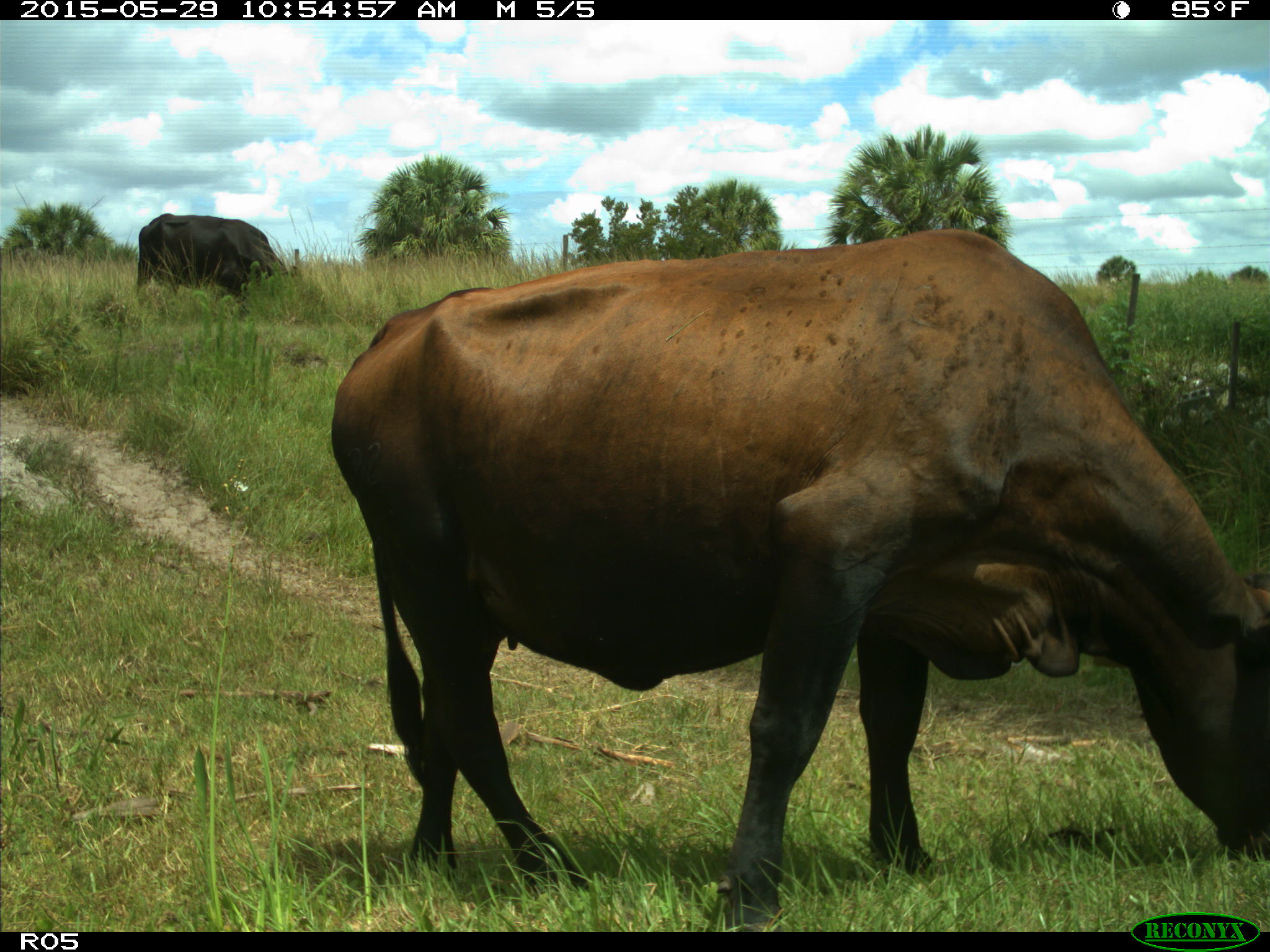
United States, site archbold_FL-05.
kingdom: Animalia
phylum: Chordata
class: Mammalia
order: Artiodactyla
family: Bovidae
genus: Bos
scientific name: Bos taurus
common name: domestic cow